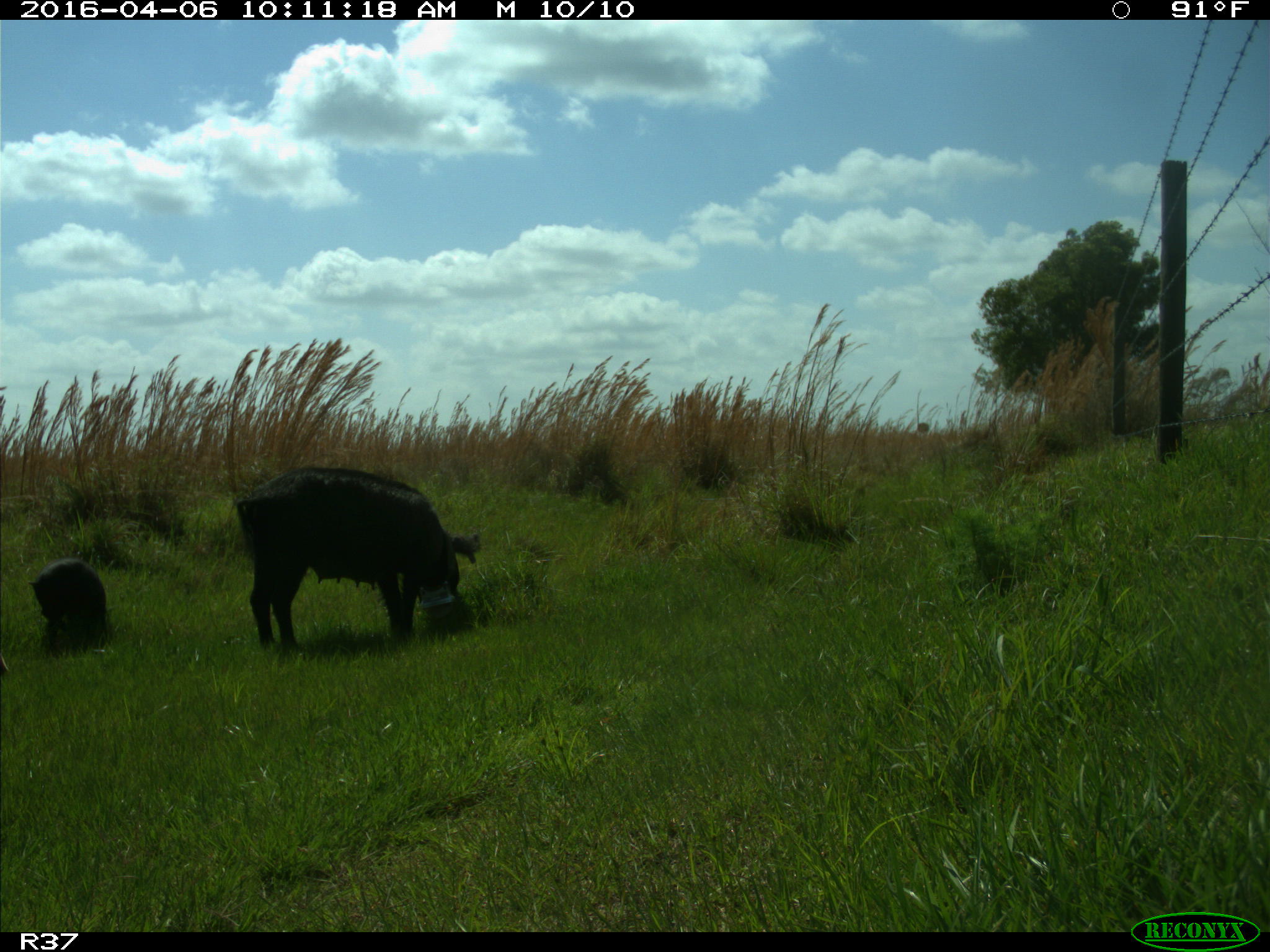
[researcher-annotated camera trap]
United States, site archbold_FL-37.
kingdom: Animalia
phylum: Chordata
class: Mammalia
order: Artiodactyla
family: Suidae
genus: Sus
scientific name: Sus scrofa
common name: wild boar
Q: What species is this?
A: Sus scrofa (wild boar).